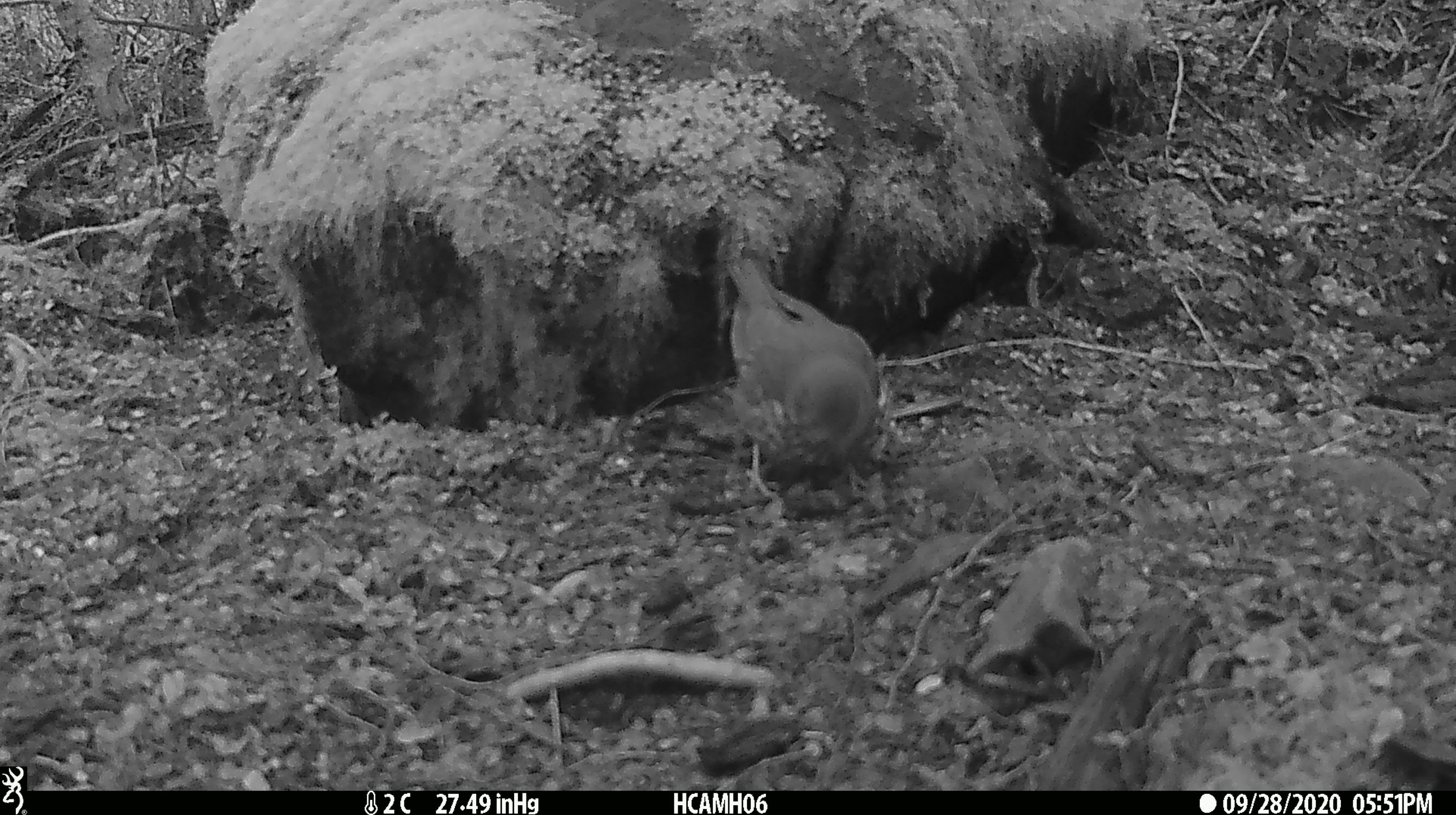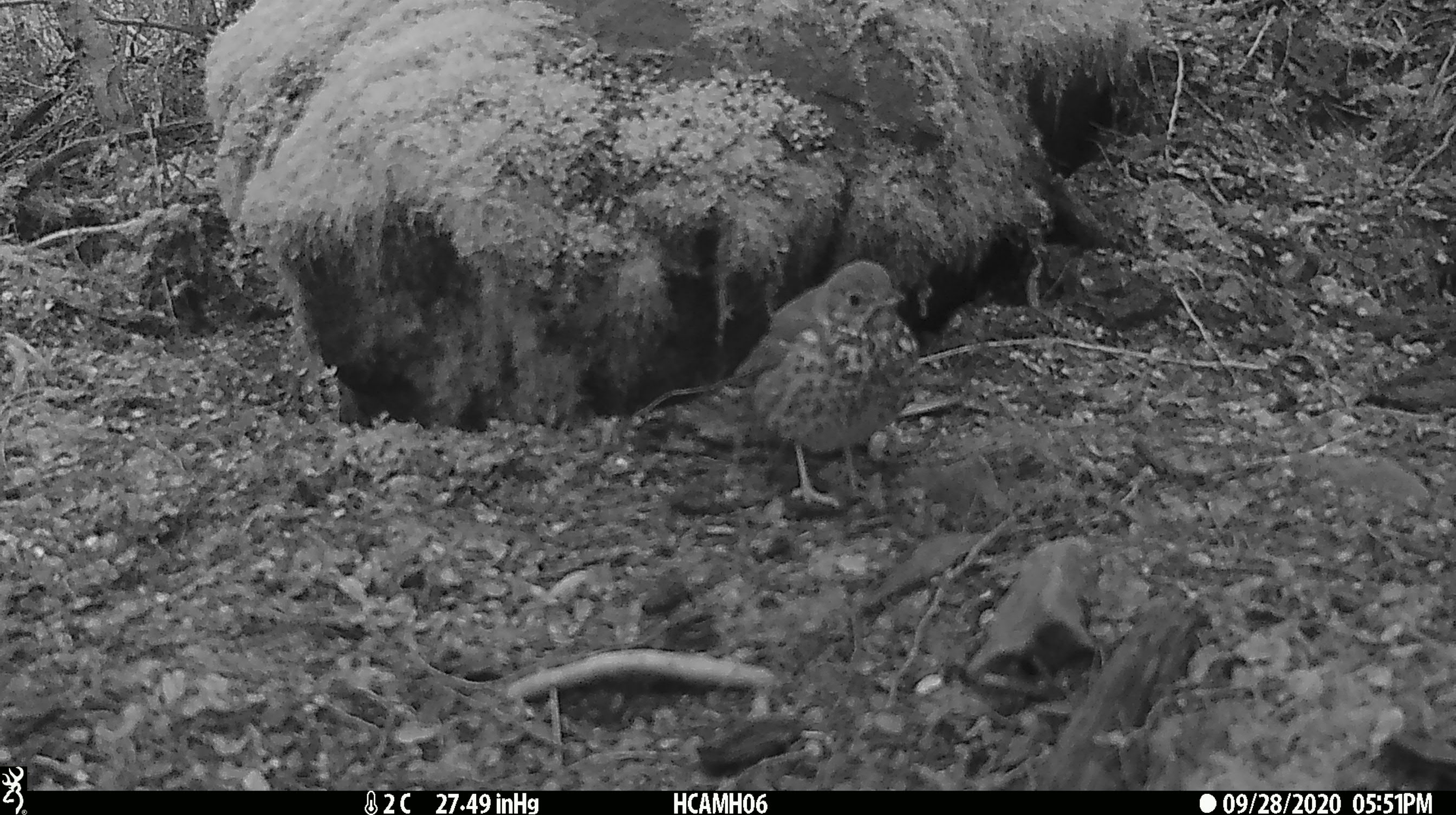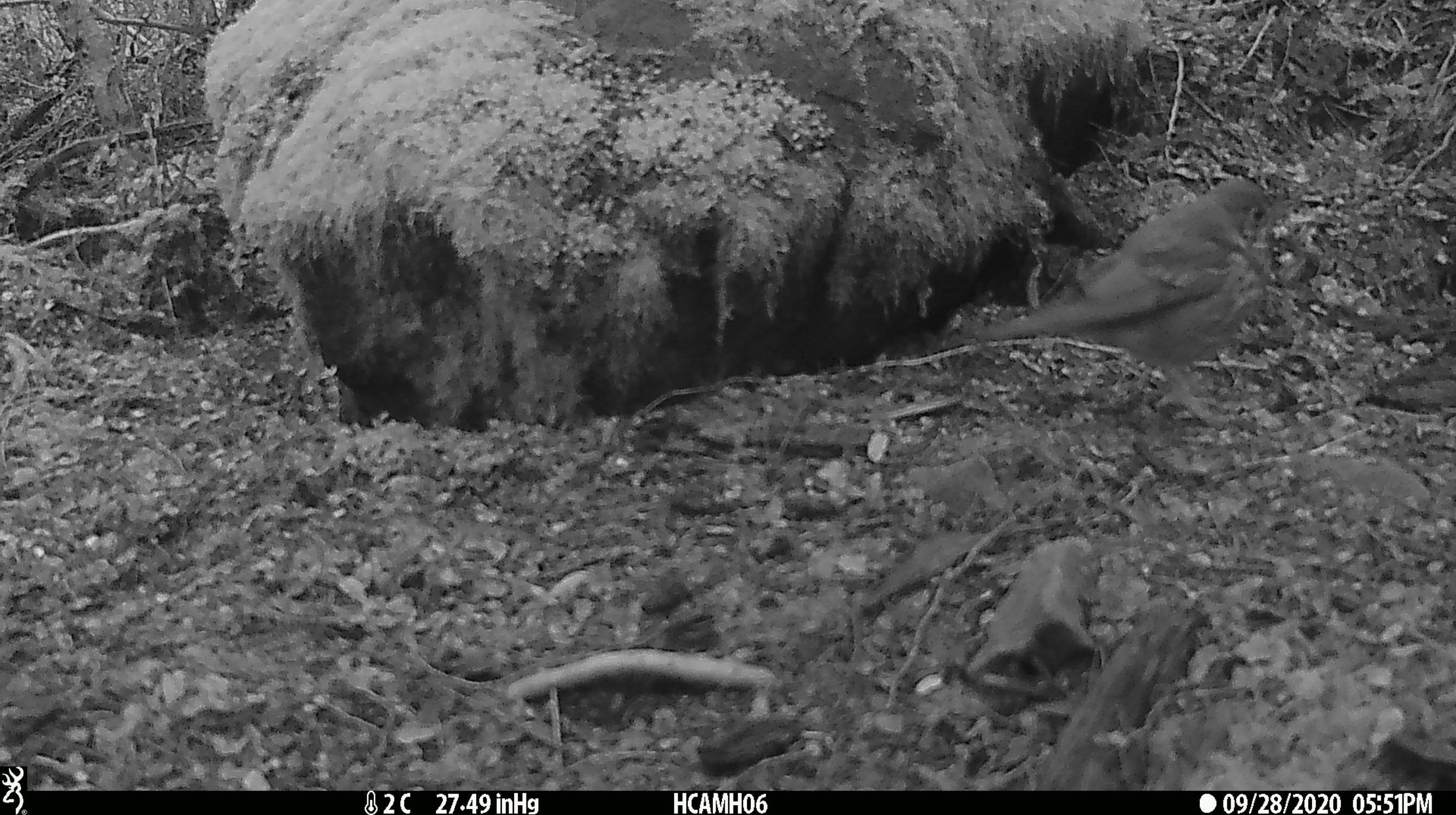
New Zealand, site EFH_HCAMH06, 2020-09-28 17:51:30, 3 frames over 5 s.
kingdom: Animalia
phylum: Chordata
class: Aves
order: Passeriformes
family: Turdidae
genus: Turdus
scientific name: Turdus philomelos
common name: song thrush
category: thrush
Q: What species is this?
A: Thrush (song thrush) (Turdus philomelos).